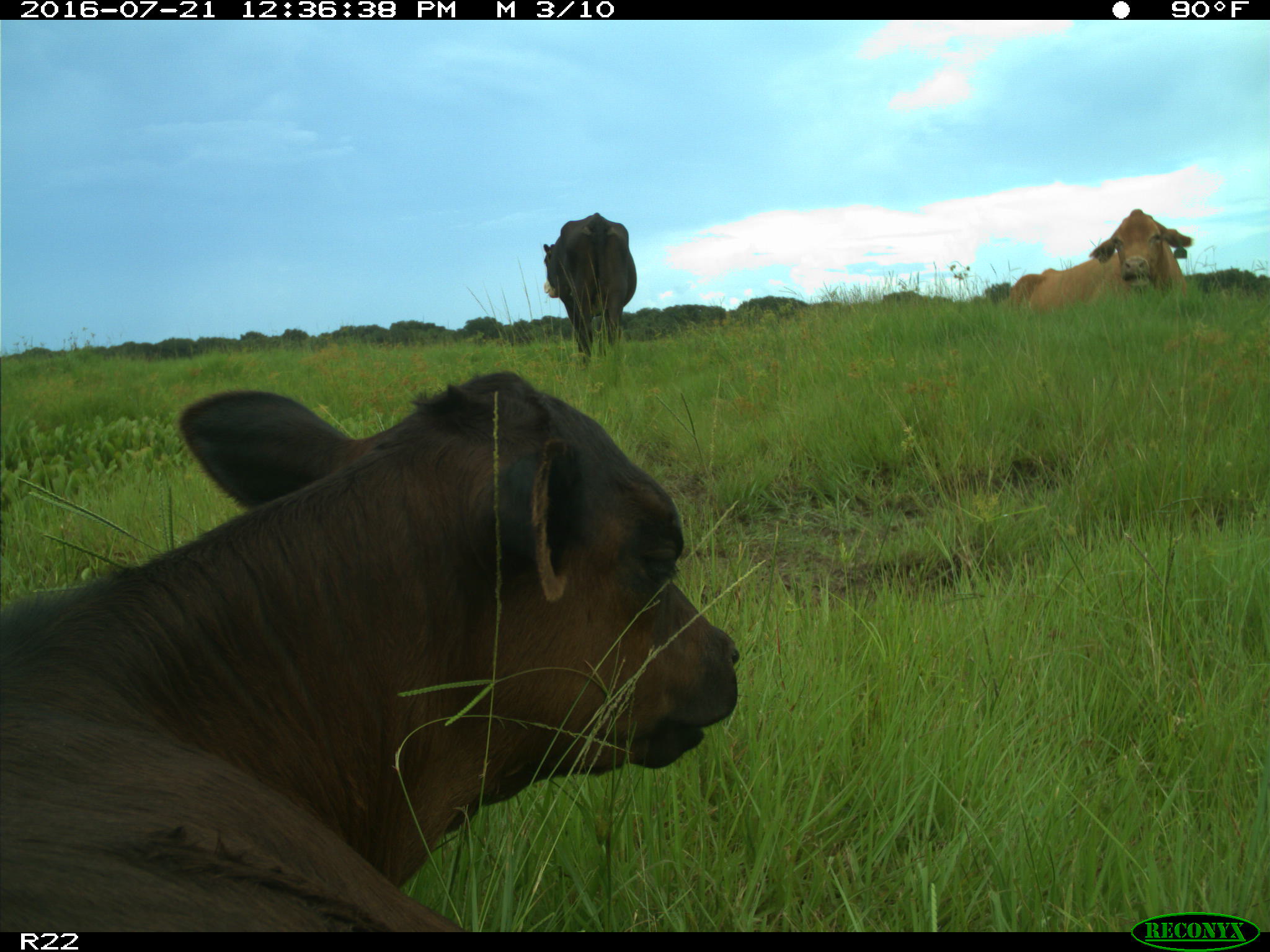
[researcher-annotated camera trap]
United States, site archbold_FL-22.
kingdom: Animalia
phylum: Chordata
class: Mammalia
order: Artiodactyla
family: Bovidae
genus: Bos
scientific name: Bos taurus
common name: domestic cow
Bos taurus (domestic cow).